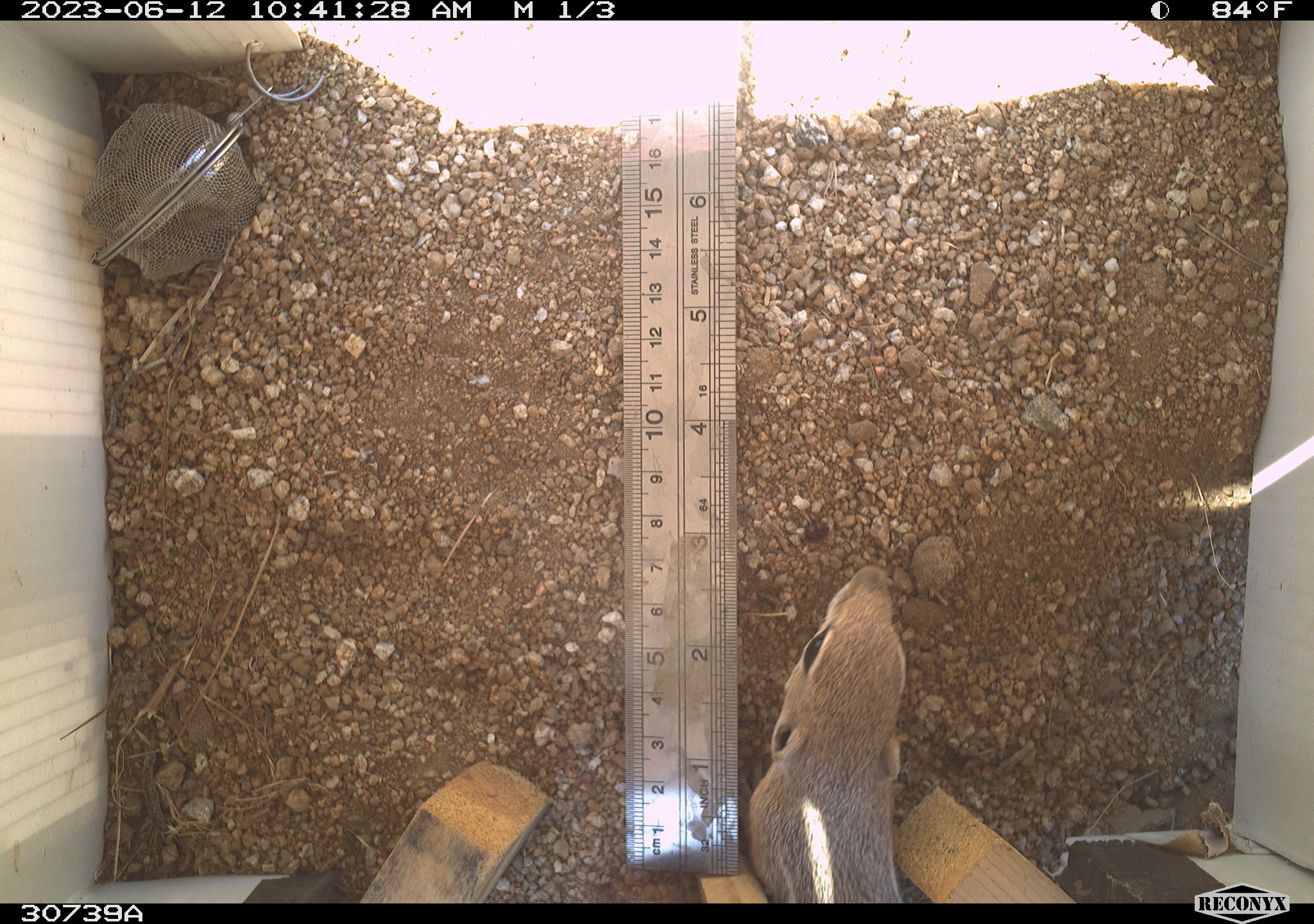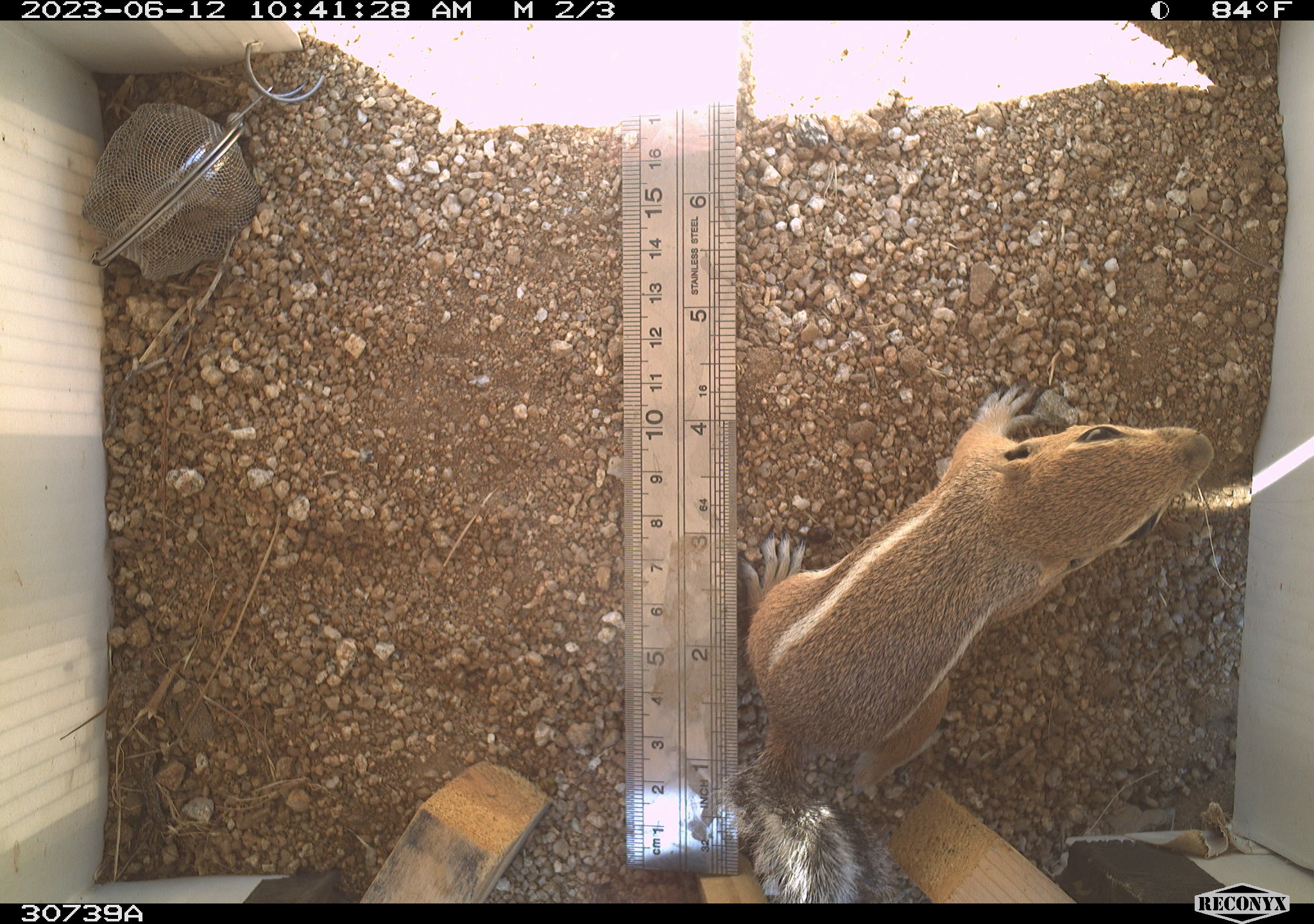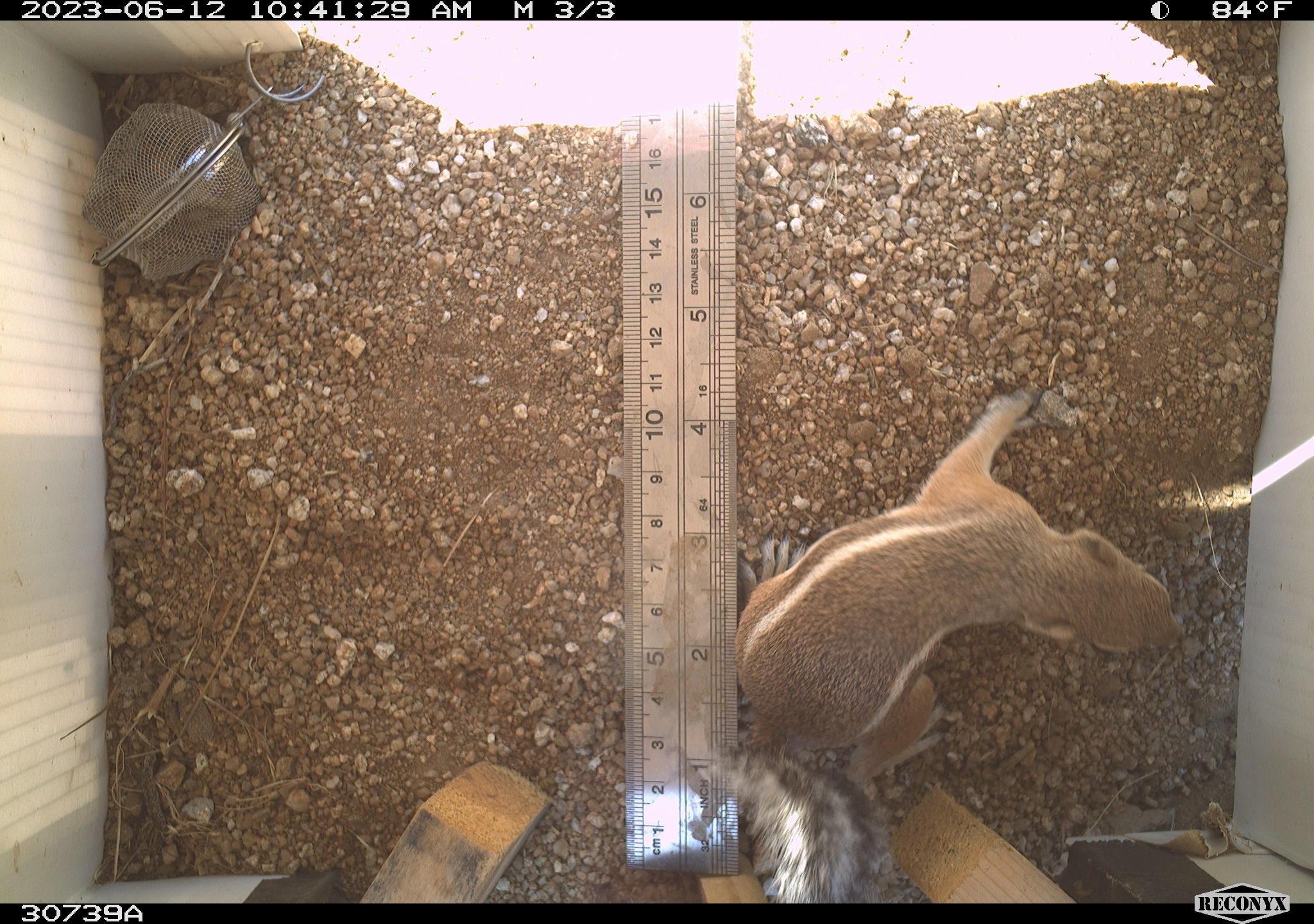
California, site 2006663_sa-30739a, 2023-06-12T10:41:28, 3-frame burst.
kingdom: Animalia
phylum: Chordata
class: Mammalia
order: Rodentia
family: Sciuridae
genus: Ammospermophilus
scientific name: Ammospermophilus leucurus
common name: white-tailed antelope squirrel